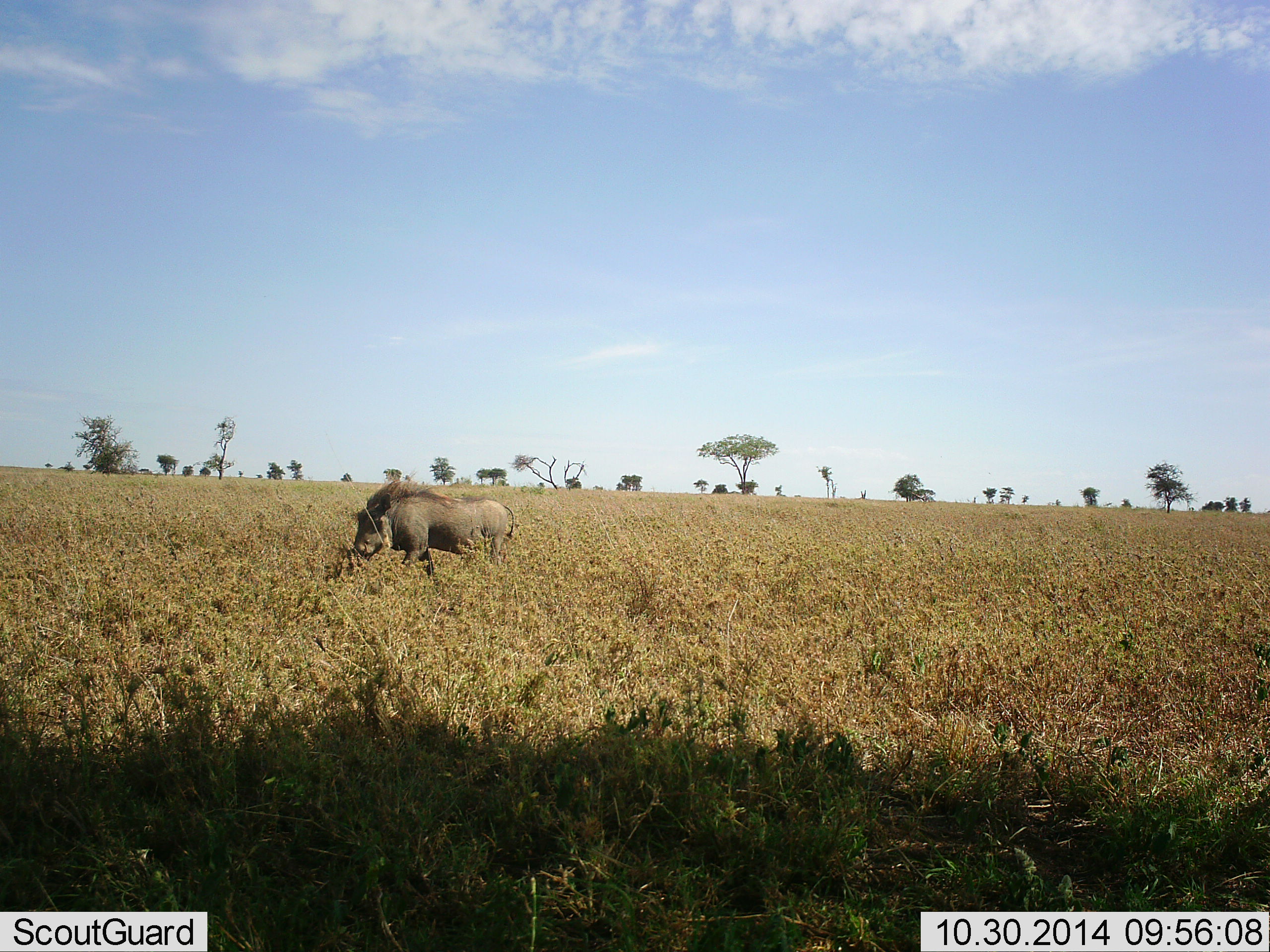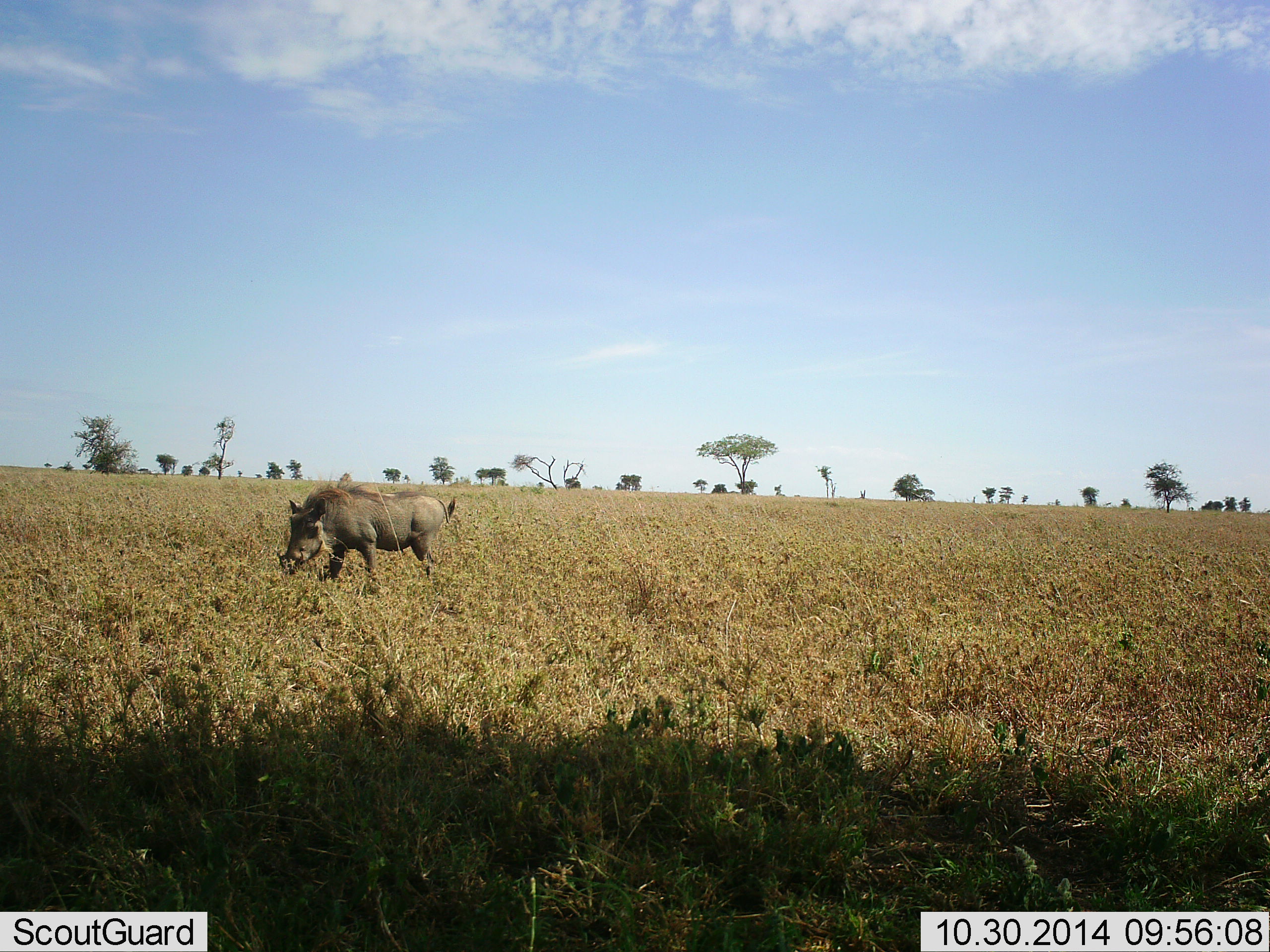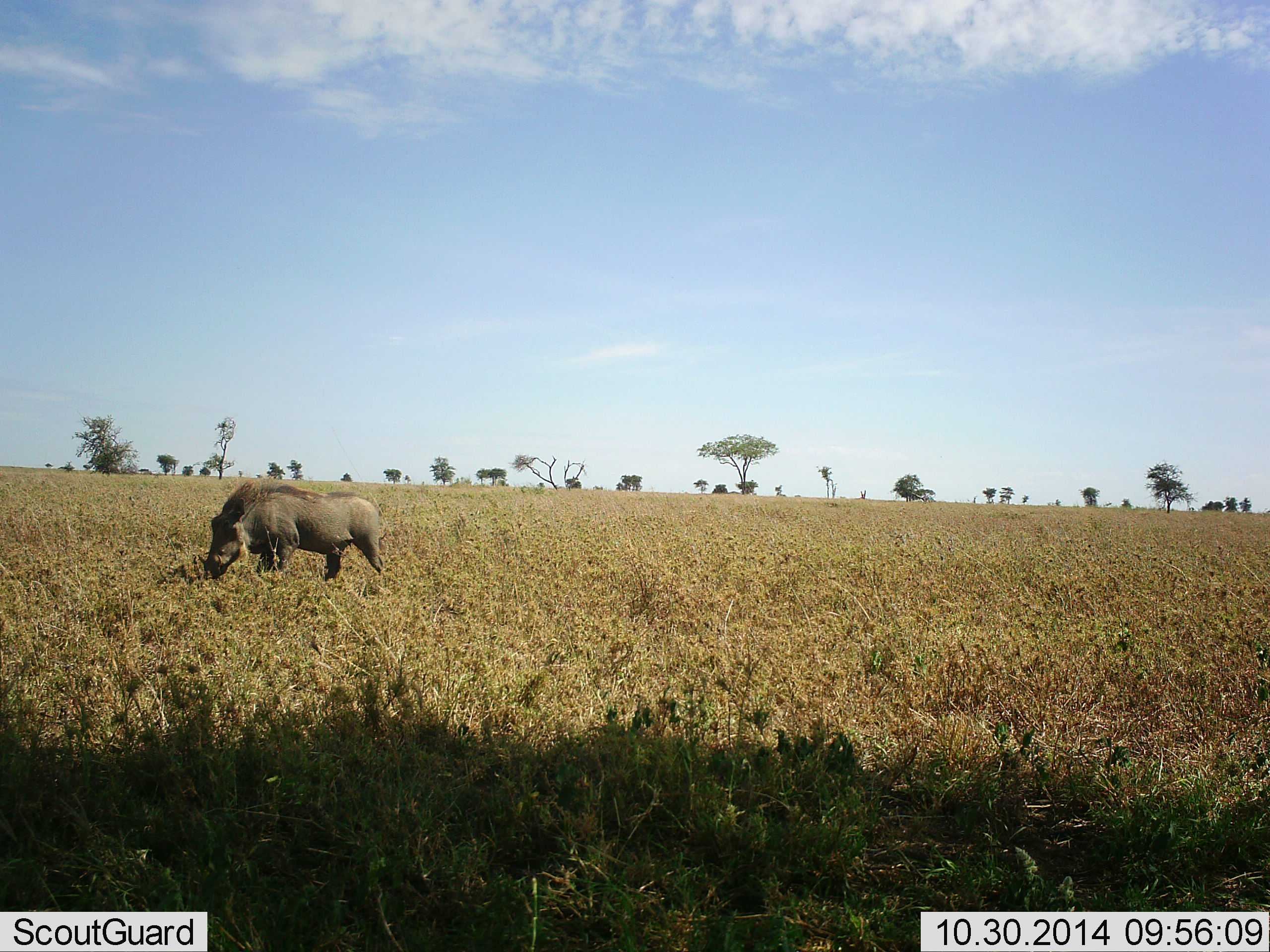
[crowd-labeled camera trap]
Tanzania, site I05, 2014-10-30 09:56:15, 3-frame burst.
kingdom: Animalia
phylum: Chordata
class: Mammalia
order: Artiodactyla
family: Suidae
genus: Phacochoerus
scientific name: Phacochoerus africanus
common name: warthog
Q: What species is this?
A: Warthog (Phacochoerus africanus).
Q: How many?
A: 1.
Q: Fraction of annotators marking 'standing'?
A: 10%.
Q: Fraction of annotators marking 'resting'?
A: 0%.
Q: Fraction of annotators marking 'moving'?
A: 80%.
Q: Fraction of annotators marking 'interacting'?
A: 0%.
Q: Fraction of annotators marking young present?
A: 0%.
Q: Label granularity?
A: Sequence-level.